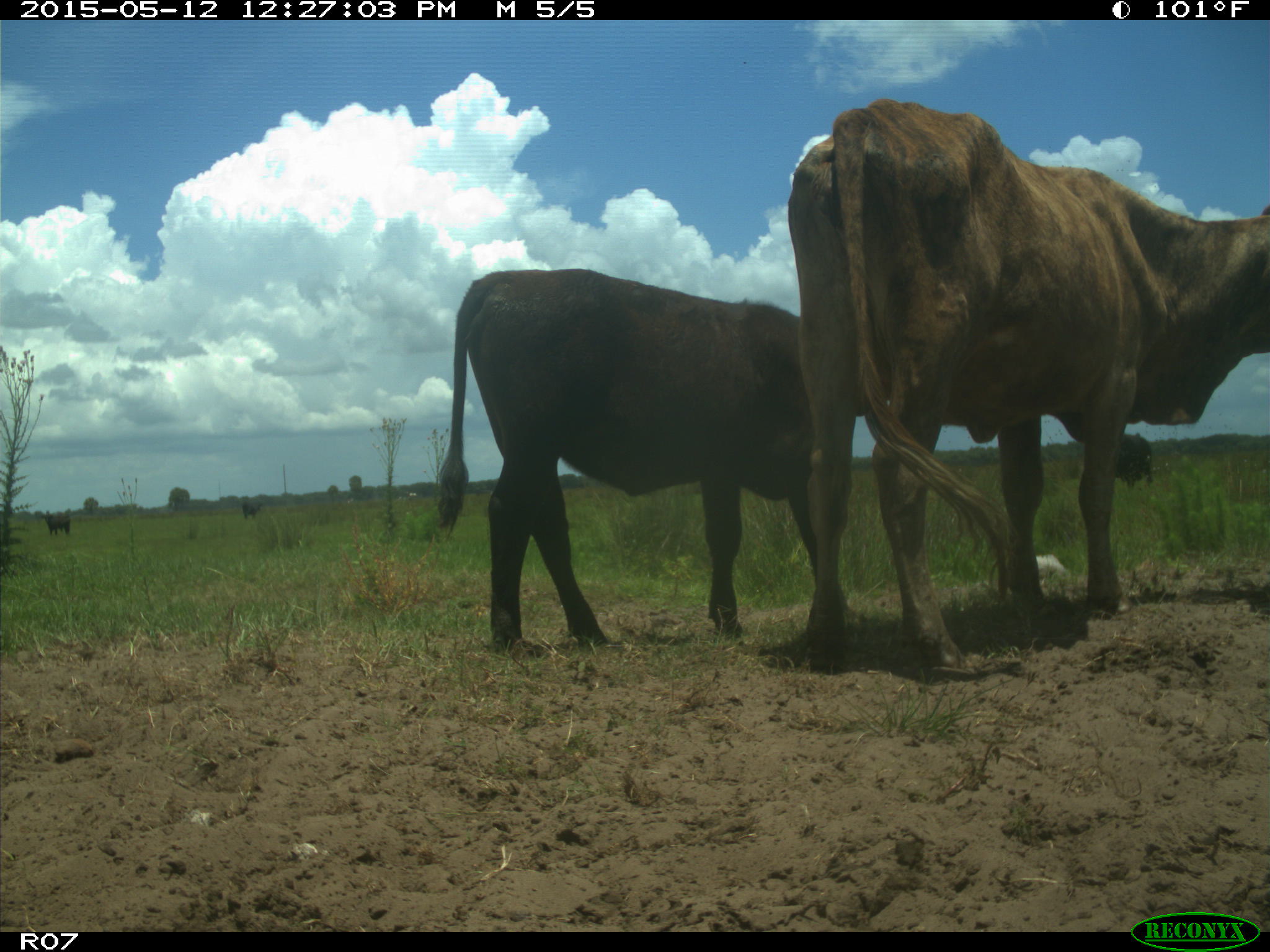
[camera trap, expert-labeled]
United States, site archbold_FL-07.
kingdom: Animalia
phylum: Chordata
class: Mammalia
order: Artiodactyla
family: Bovidae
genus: Bos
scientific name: Bos taurus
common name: domestic cow